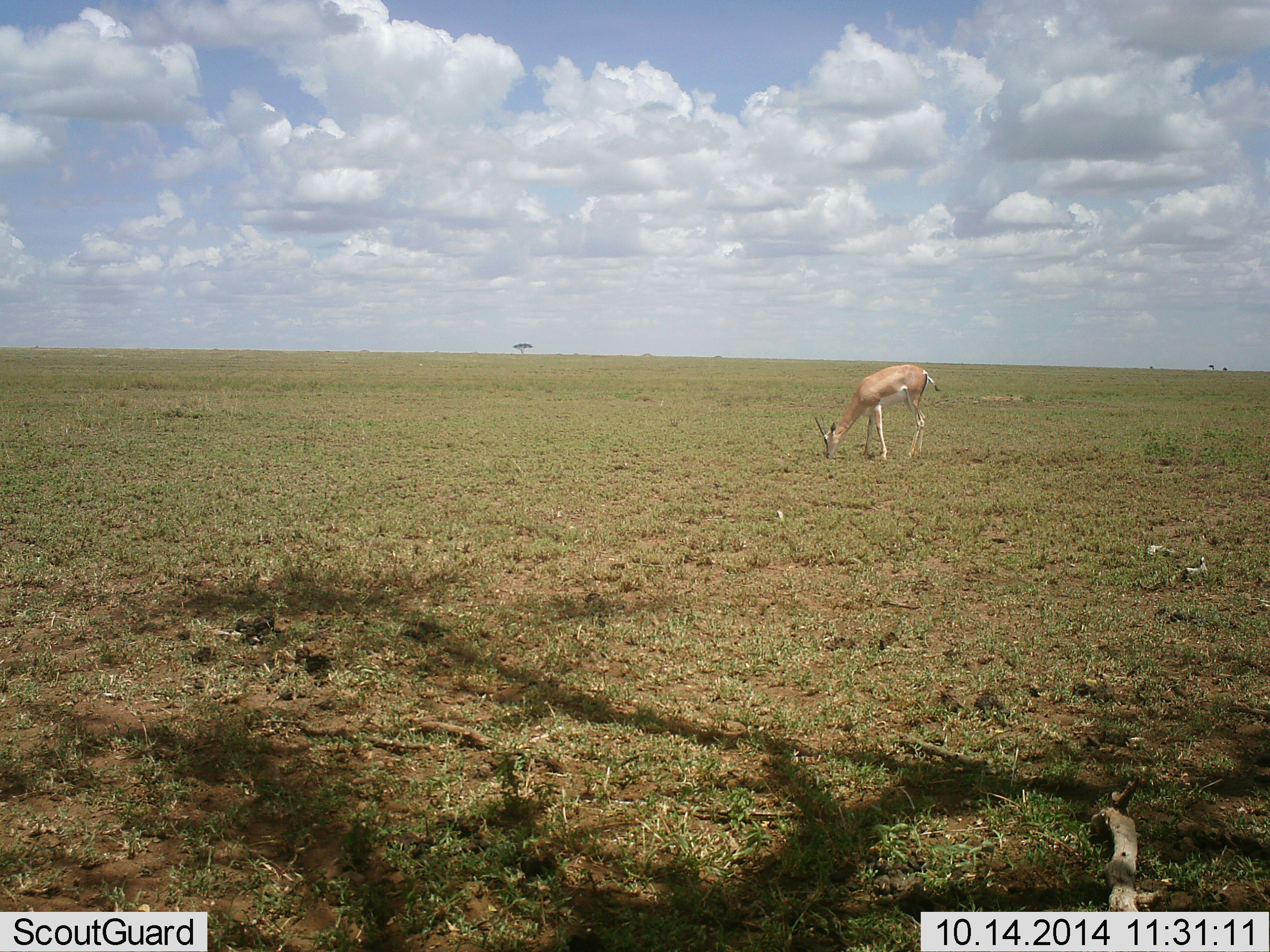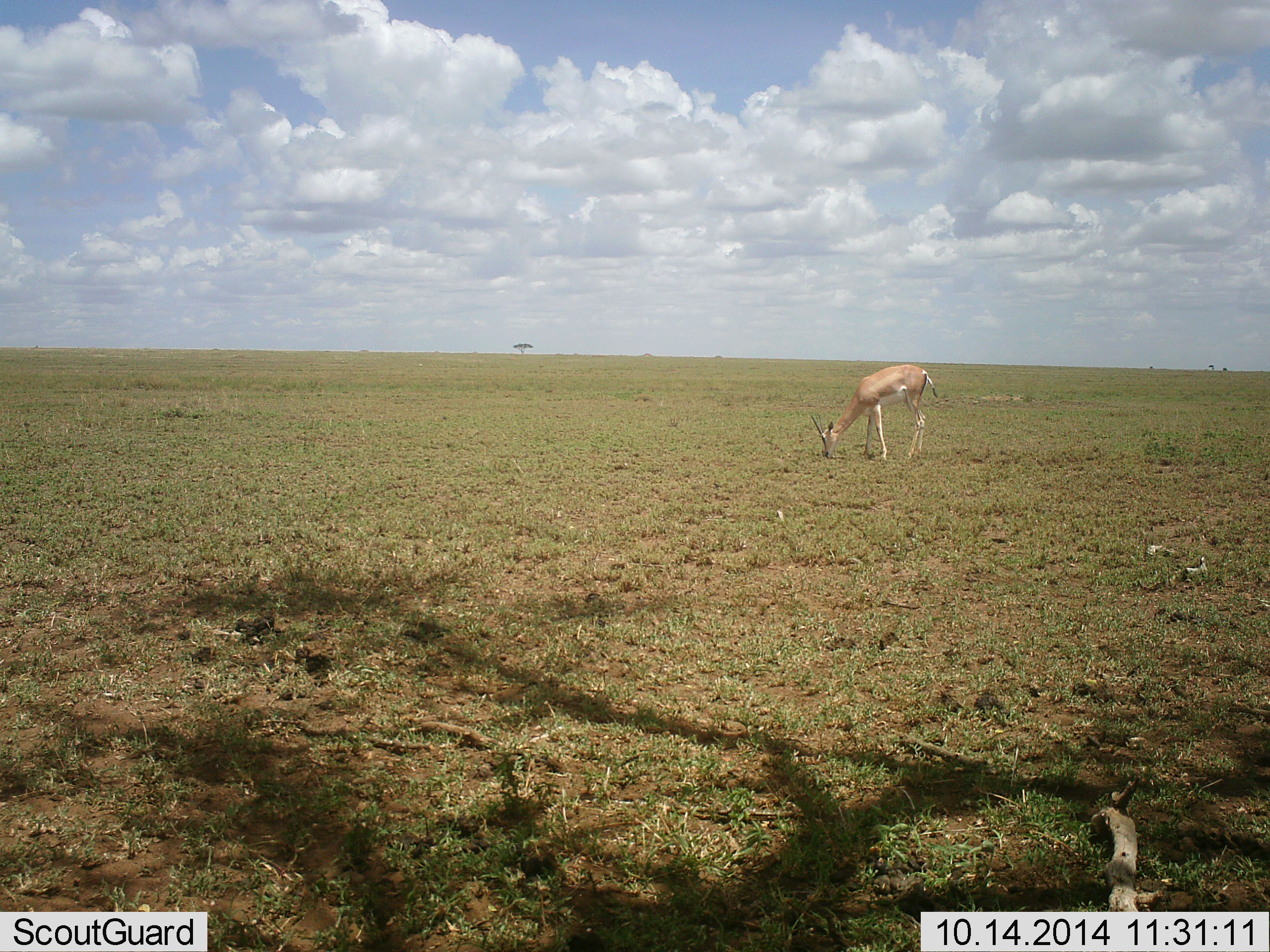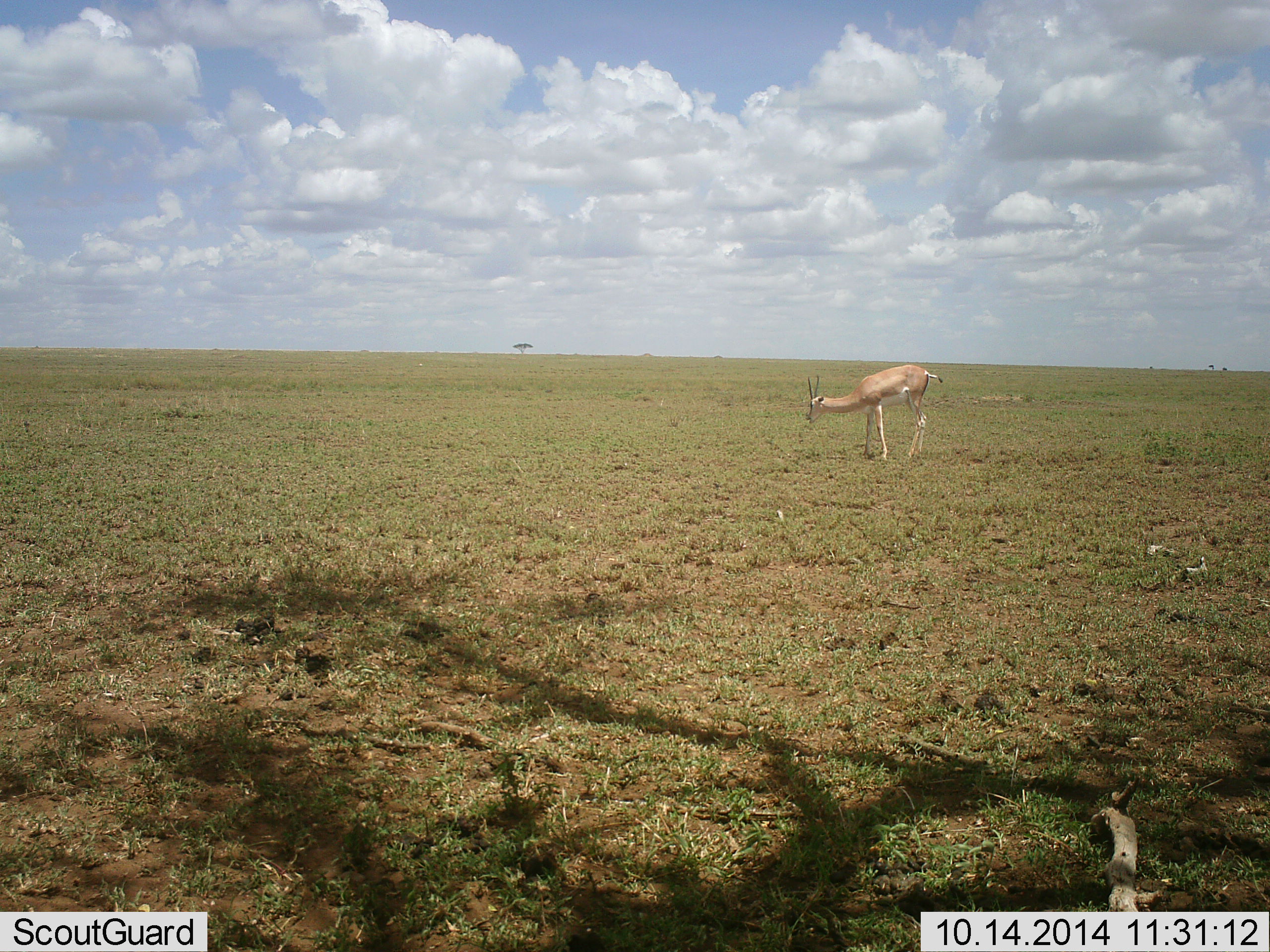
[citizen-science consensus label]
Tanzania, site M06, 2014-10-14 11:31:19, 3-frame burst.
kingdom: Animalia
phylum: Chordata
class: Mammalia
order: Artiodactyla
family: Bovidae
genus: Nanger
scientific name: Nanger granti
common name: grant's gazelle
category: gazellegrants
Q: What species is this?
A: Gazellegrants (grant's gazelle) (Nanger granti).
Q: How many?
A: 1.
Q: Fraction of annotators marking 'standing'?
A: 10%.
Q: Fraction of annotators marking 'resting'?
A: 0%.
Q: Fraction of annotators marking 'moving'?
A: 0%.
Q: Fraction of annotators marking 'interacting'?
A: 0%.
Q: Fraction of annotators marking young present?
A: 0%.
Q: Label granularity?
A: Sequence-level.